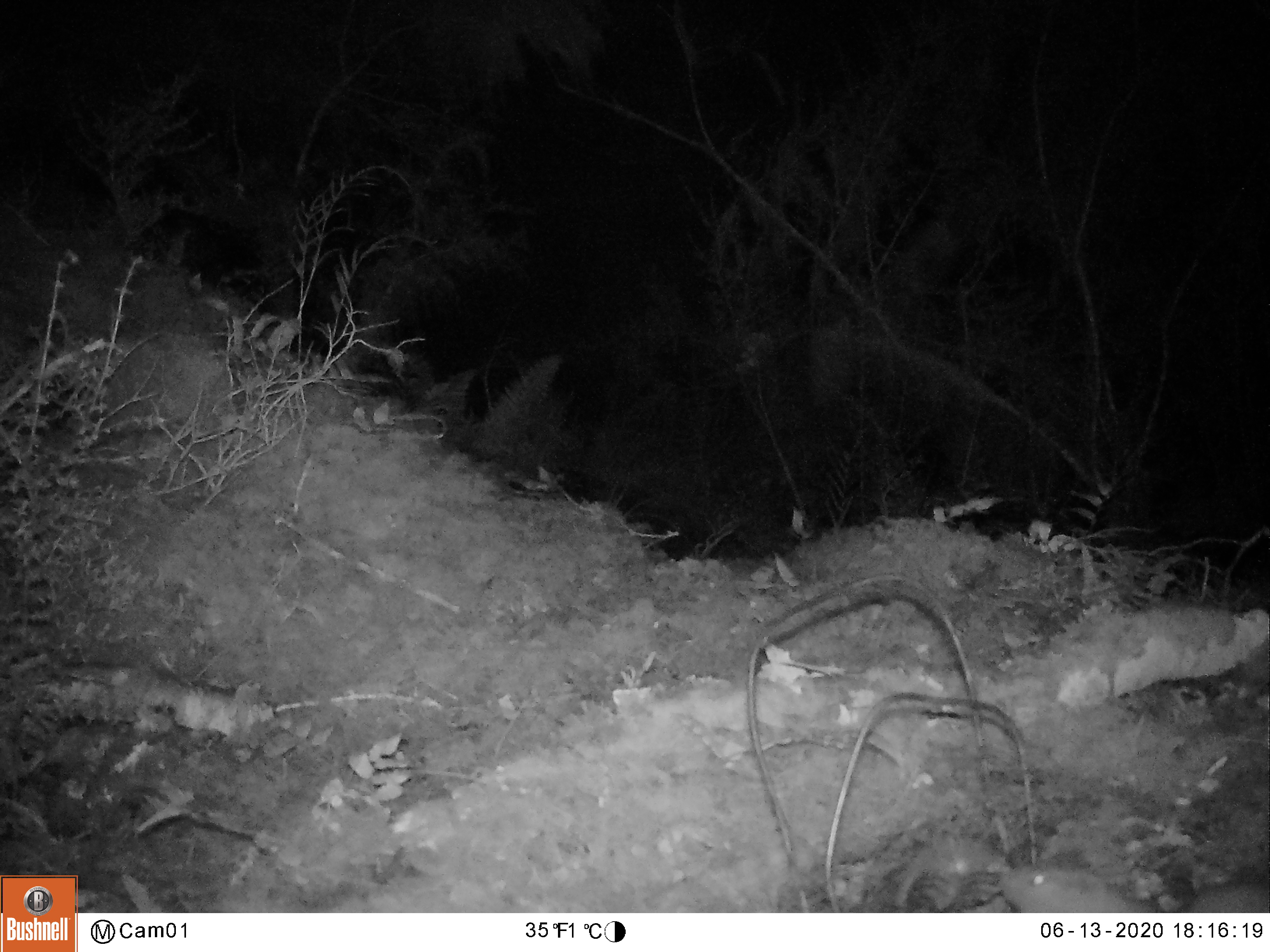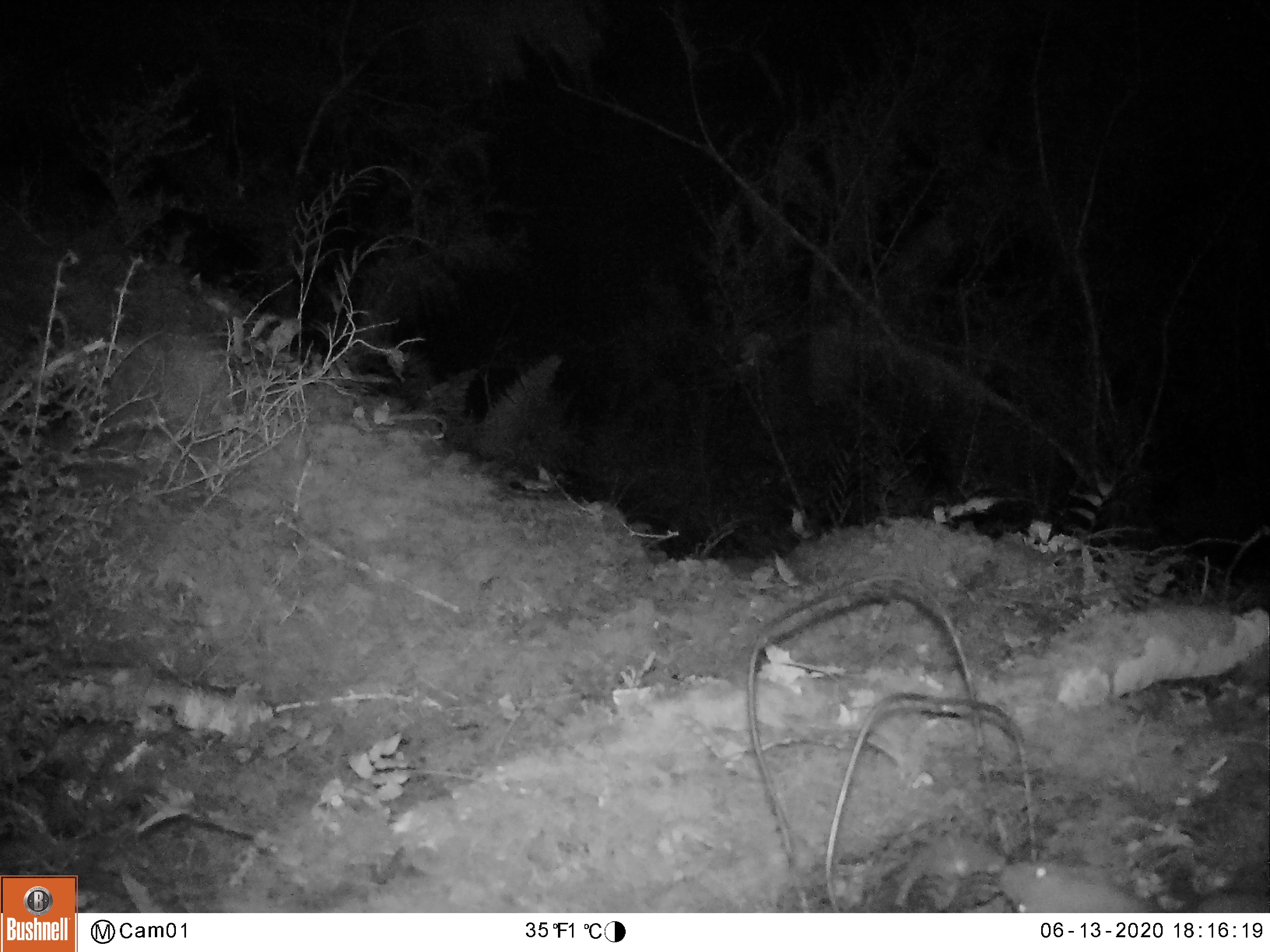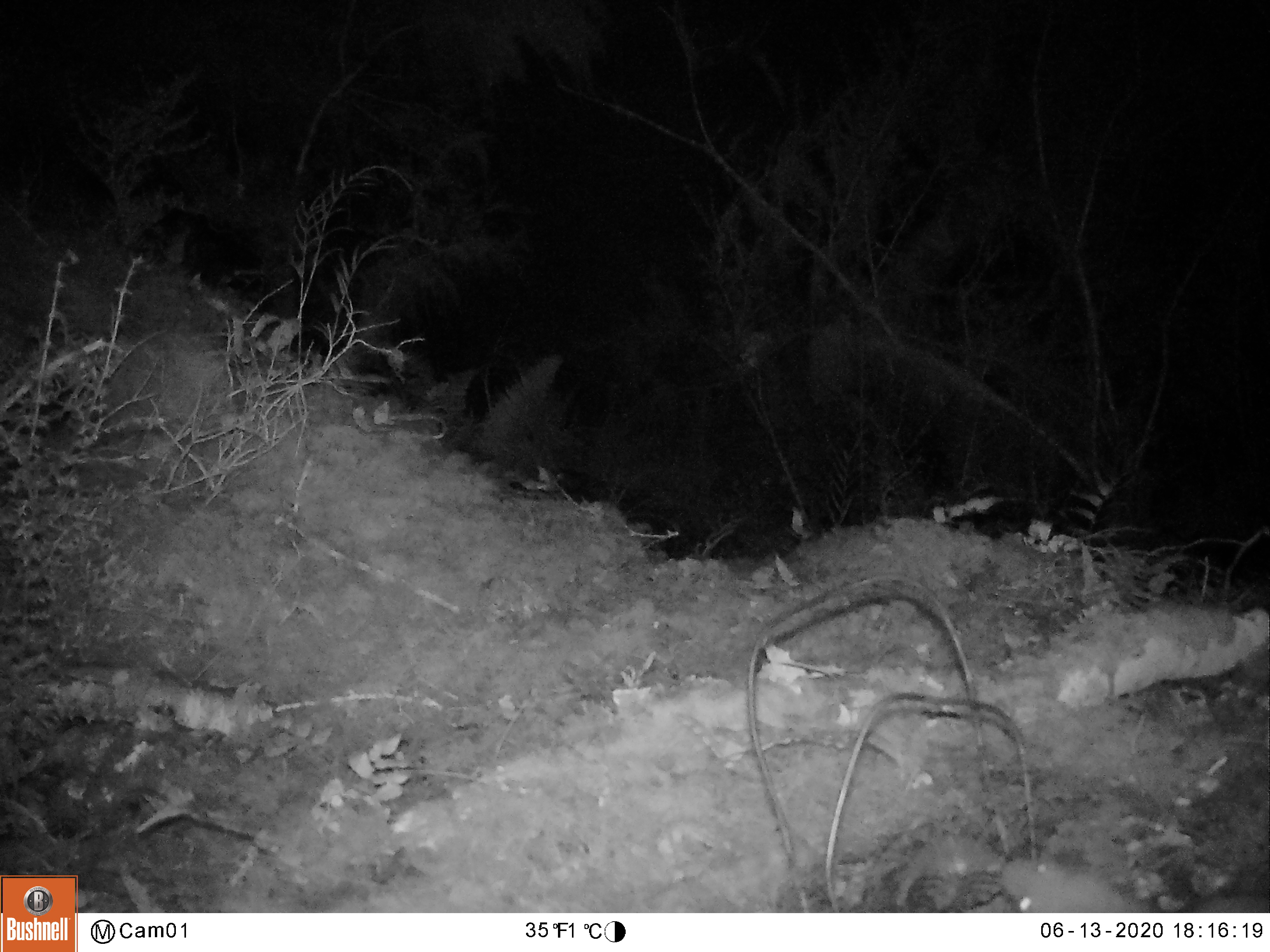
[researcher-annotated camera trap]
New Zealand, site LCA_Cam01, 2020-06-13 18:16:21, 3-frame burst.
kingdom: Animalia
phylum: Chordata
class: Mammalia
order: Carnivora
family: Mustelidae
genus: Mustela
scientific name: Mustela erminea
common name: stoat